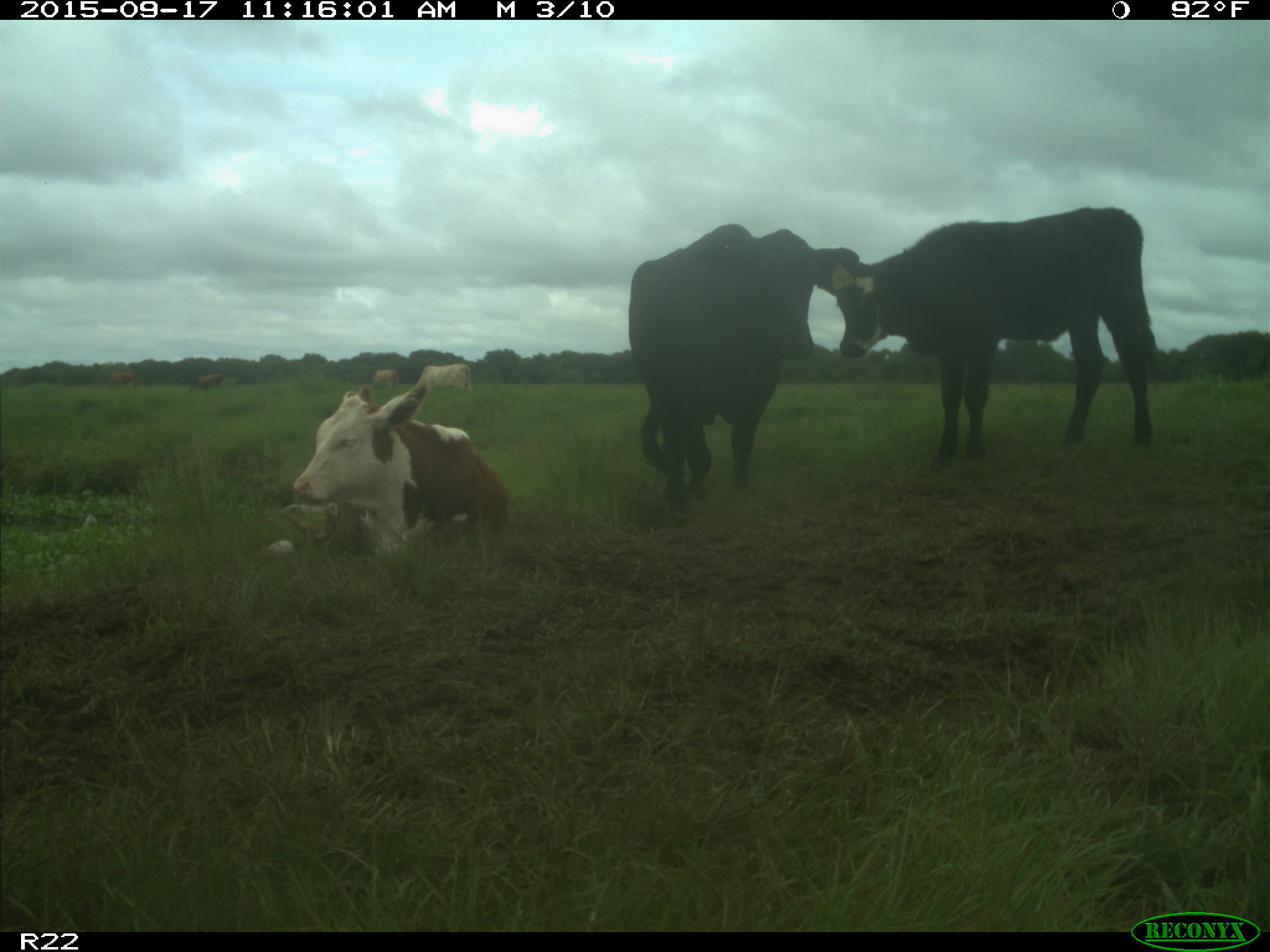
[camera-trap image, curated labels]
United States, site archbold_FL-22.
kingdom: Animalia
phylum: Chordata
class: Mammalia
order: Artiodactyla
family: Bovidae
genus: Bos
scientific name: Bos taurus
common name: domestic cow